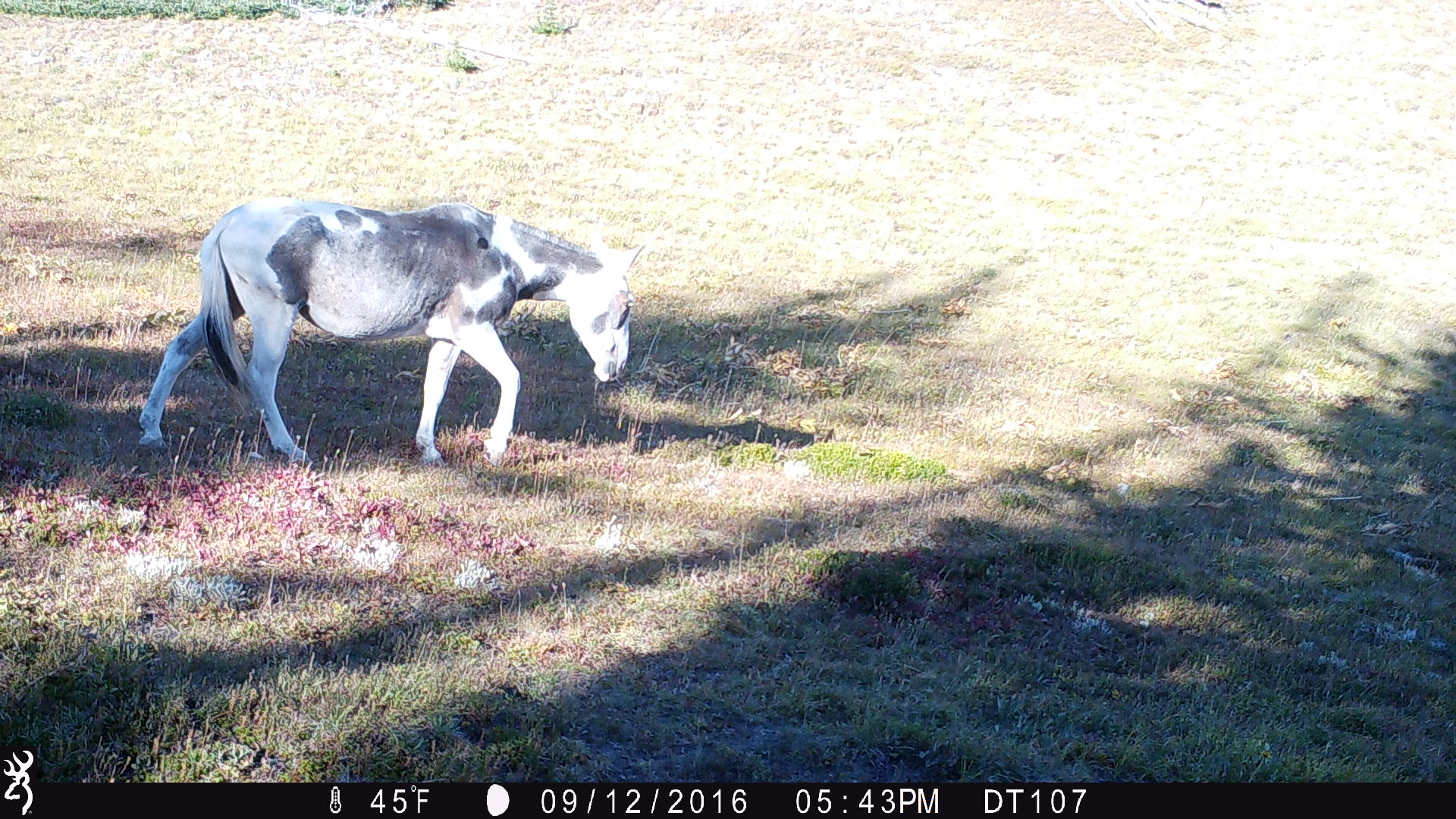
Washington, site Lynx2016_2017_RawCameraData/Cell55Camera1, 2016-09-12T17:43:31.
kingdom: Animalia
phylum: Chordata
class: Mammalia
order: Perissodactyla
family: Equidae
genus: Equus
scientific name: Equus caballus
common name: domestic horse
Domestic horse (Equus caballus). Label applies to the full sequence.